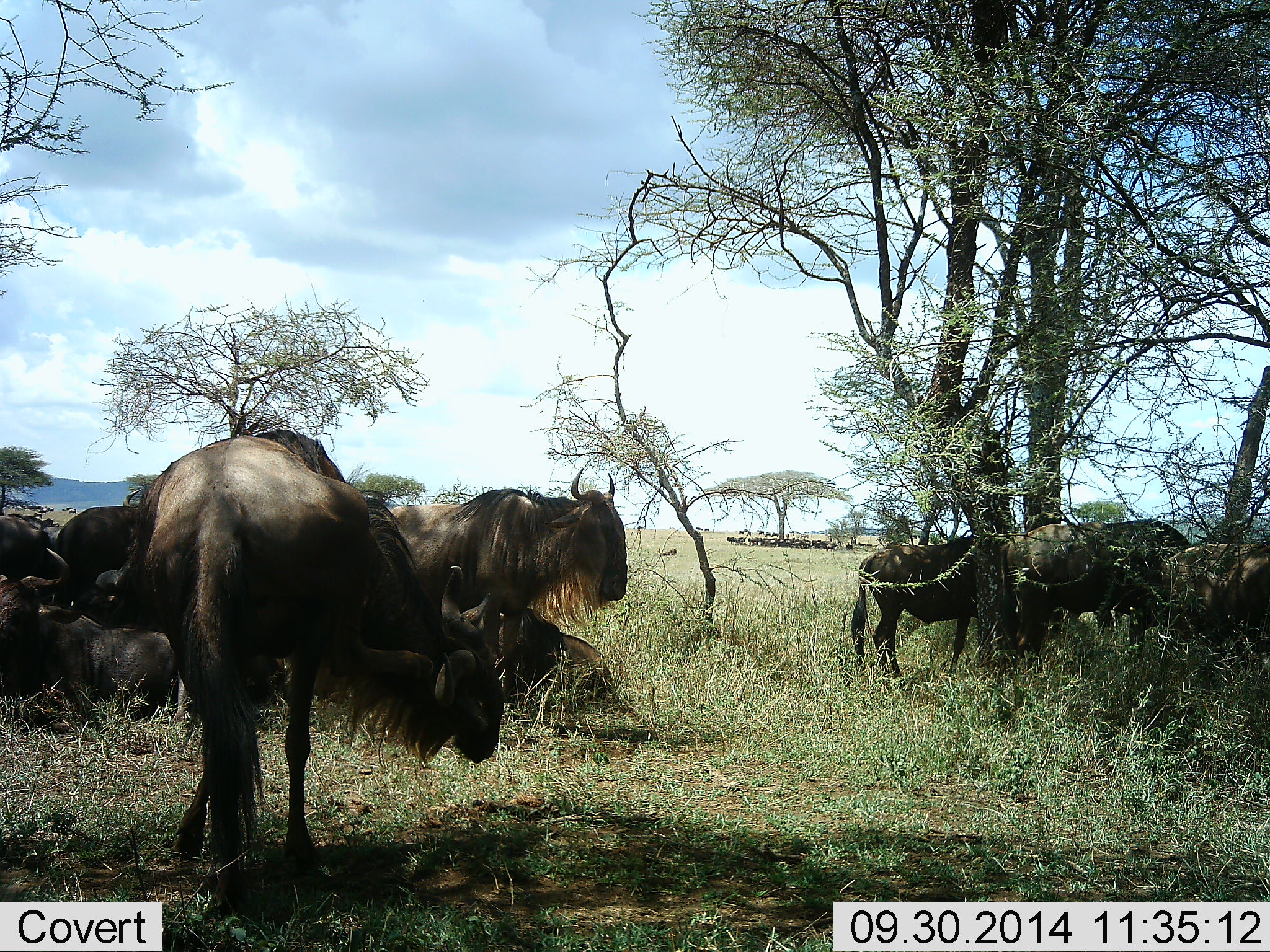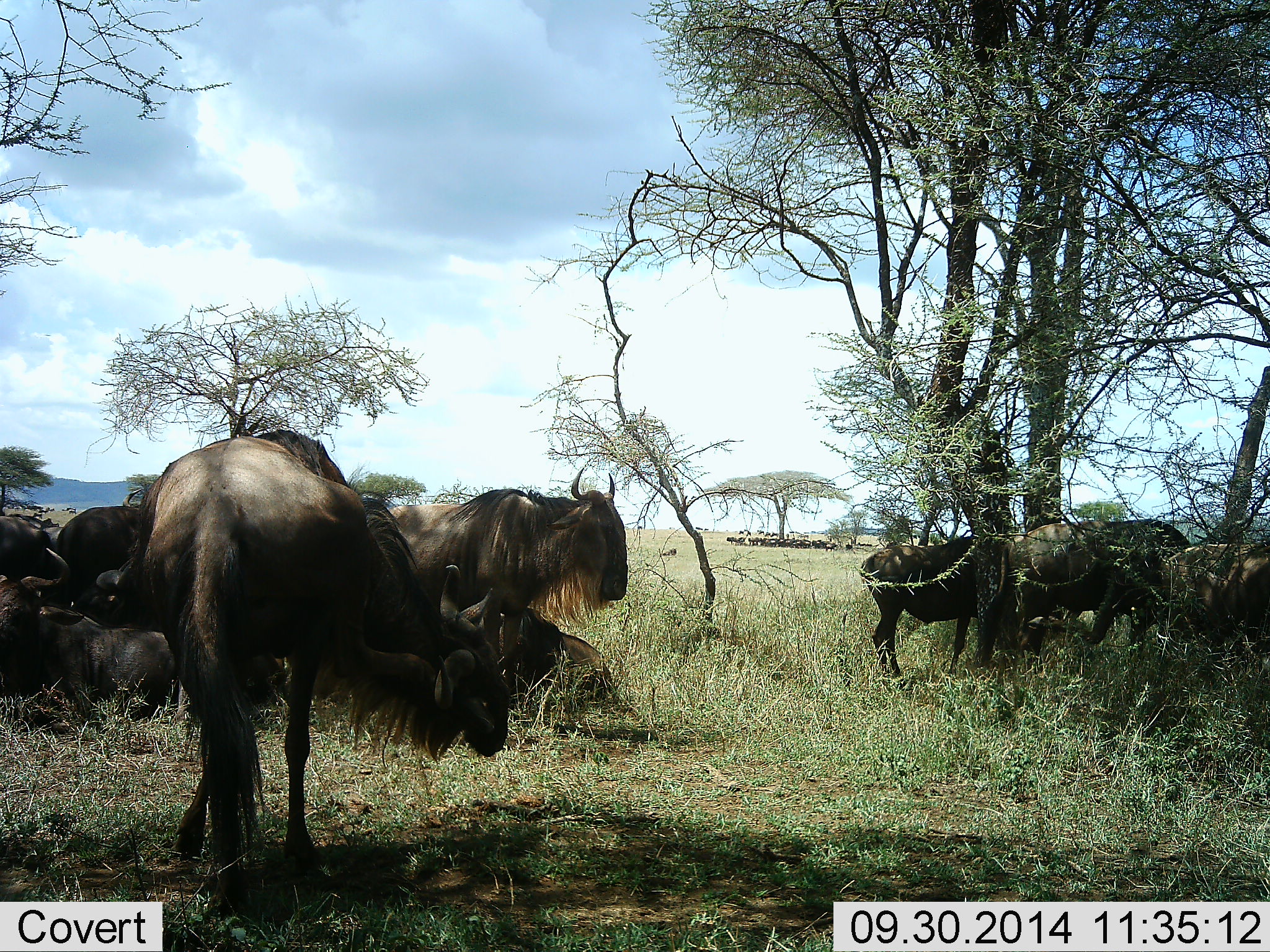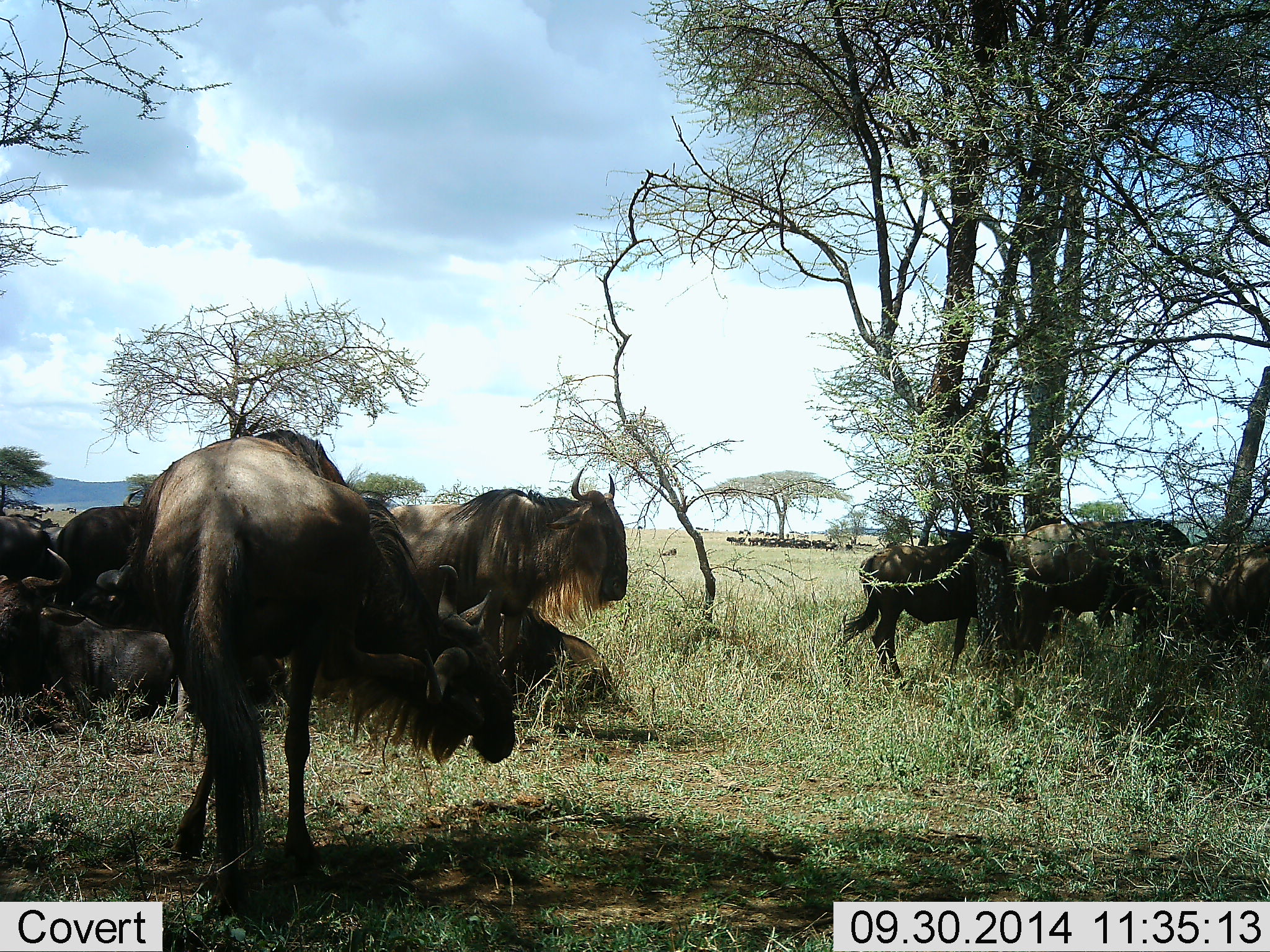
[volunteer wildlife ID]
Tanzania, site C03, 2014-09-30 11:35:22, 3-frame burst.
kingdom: Animalia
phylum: Chordata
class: Mammalia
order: Artiodactyla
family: Bovidae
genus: Connochaetes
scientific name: Connochaetes taurinus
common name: blue wildebeest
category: wildebeest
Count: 10.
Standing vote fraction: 70%.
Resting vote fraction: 100%.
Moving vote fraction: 0%.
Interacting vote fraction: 0%.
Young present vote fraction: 0%.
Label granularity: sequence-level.